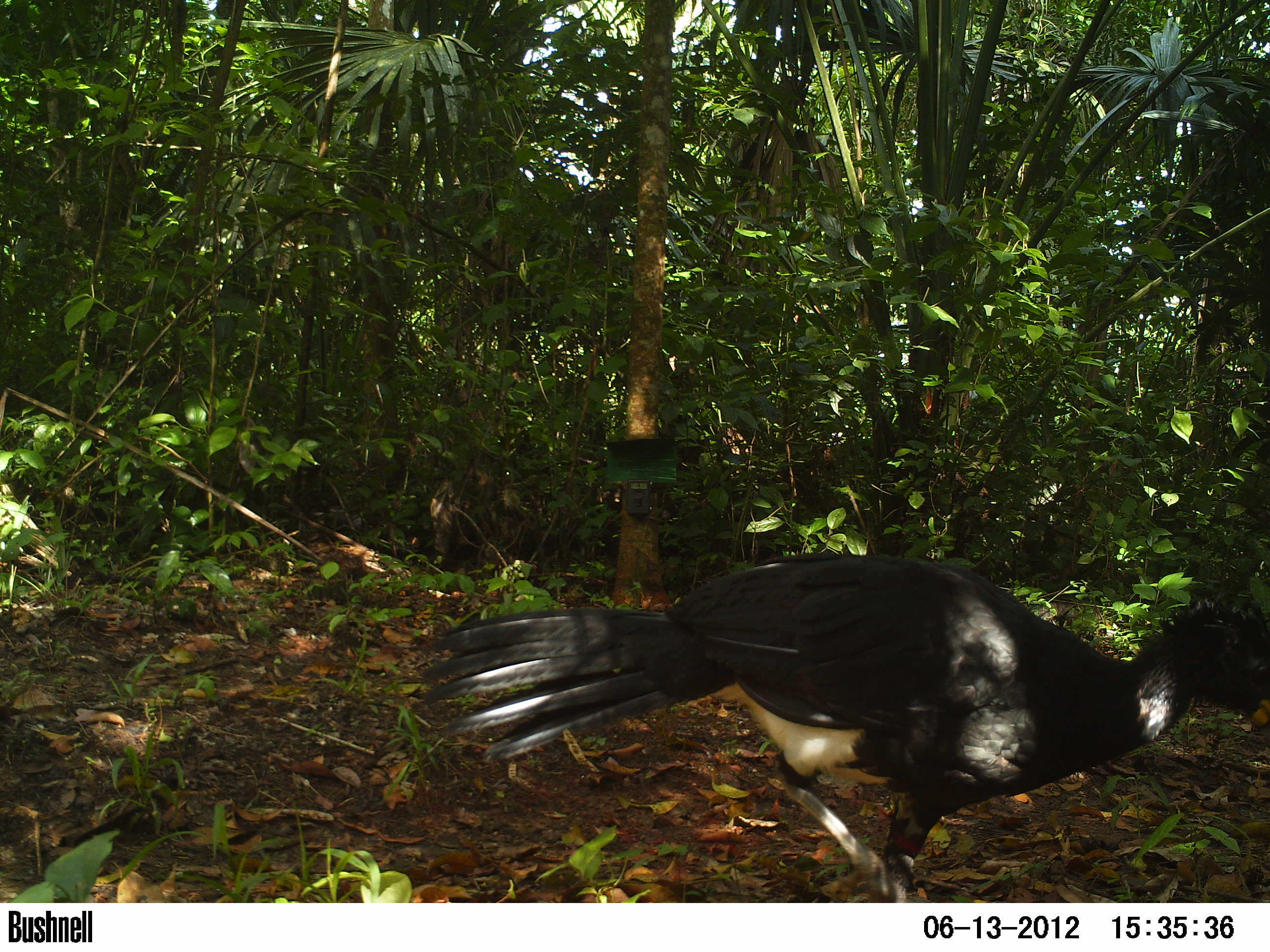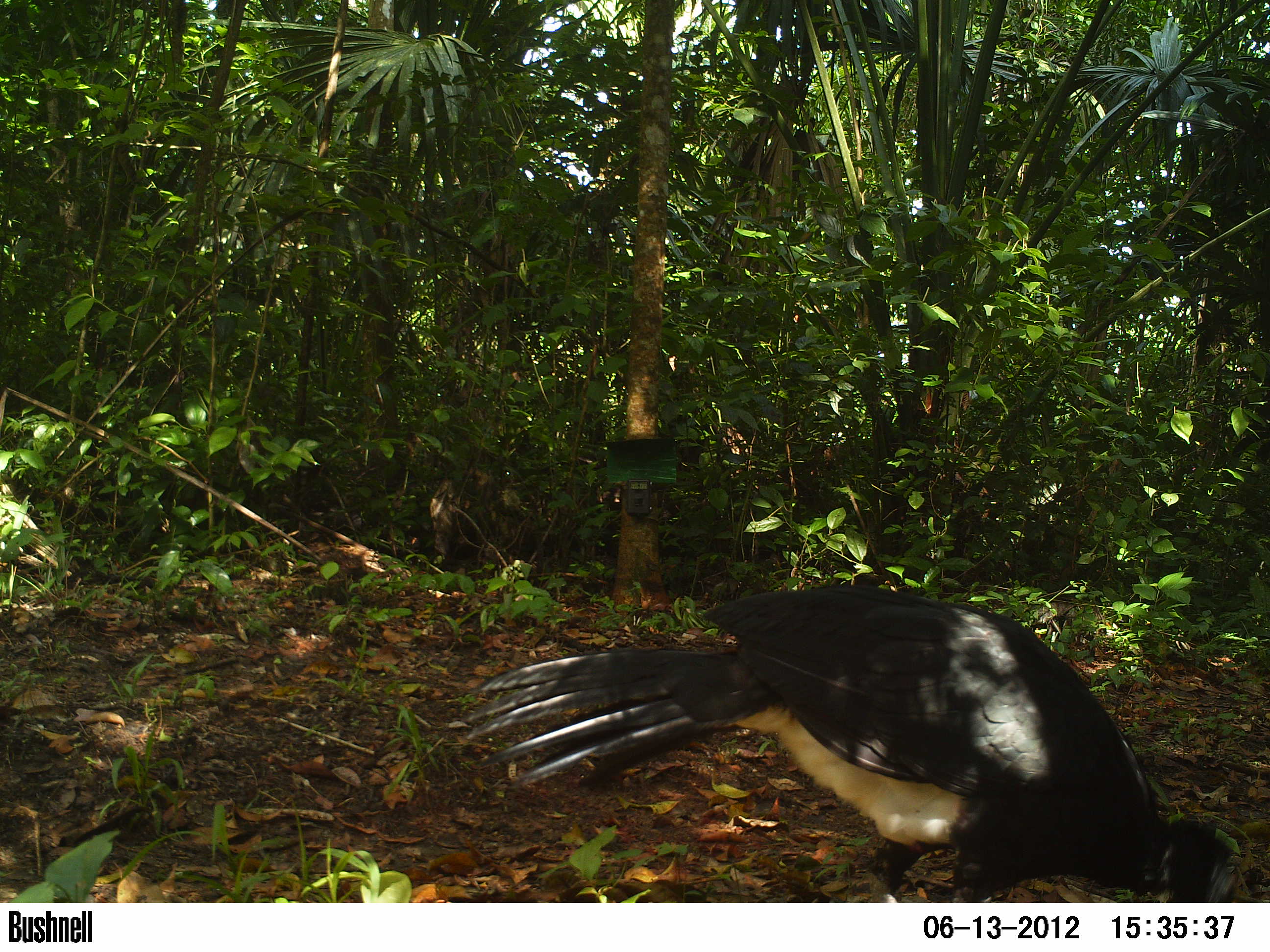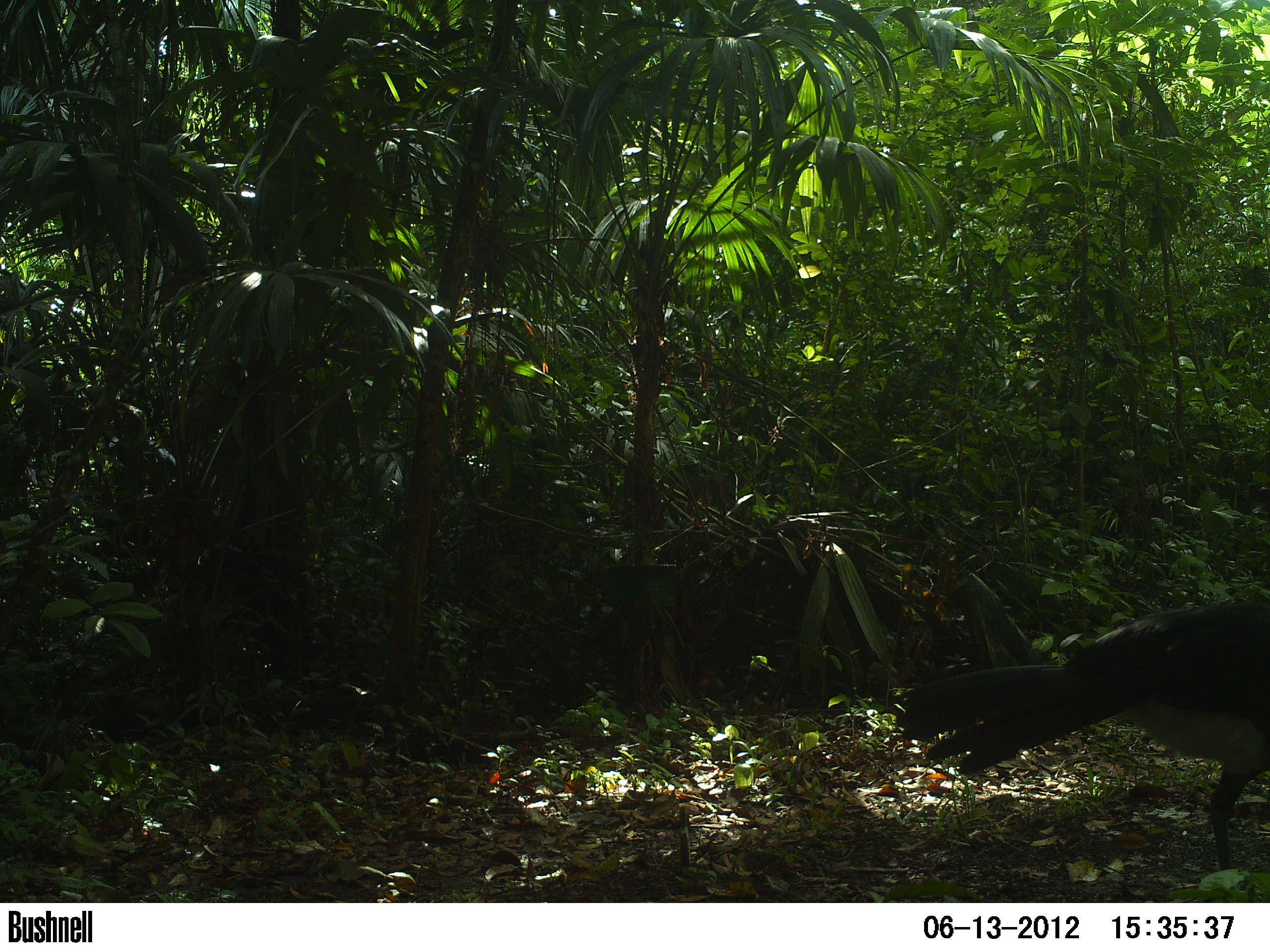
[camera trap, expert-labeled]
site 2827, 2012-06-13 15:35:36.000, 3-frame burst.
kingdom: Animalia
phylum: Chordata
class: Aves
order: Galliformes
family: Cracidae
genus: Crax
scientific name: Crax rubra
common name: great curassow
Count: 1.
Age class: adult.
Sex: male.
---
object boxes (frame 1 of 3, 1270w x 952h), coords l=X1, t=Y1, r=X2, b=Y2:
crax rubra: l=421, t=551, r=1270, b=902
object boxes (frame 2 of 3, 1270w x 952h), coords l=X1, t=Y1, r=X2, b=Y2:
crax rubra: l=459, t=579, r=1238, b=902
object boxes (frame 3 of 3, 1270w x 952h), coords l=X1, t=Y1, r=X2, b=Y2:
crax rubra: l=890, t=601, r=1270, b=888